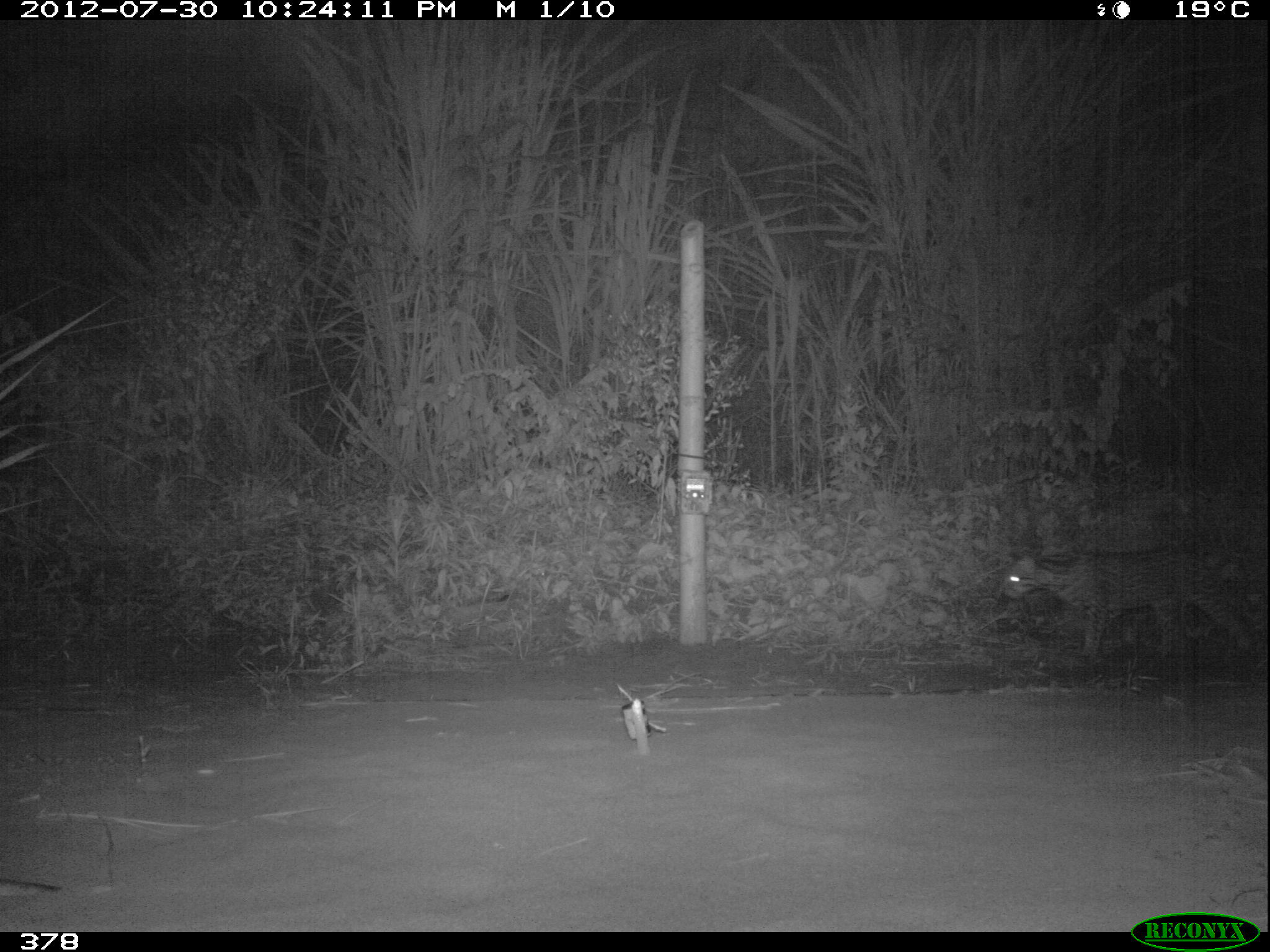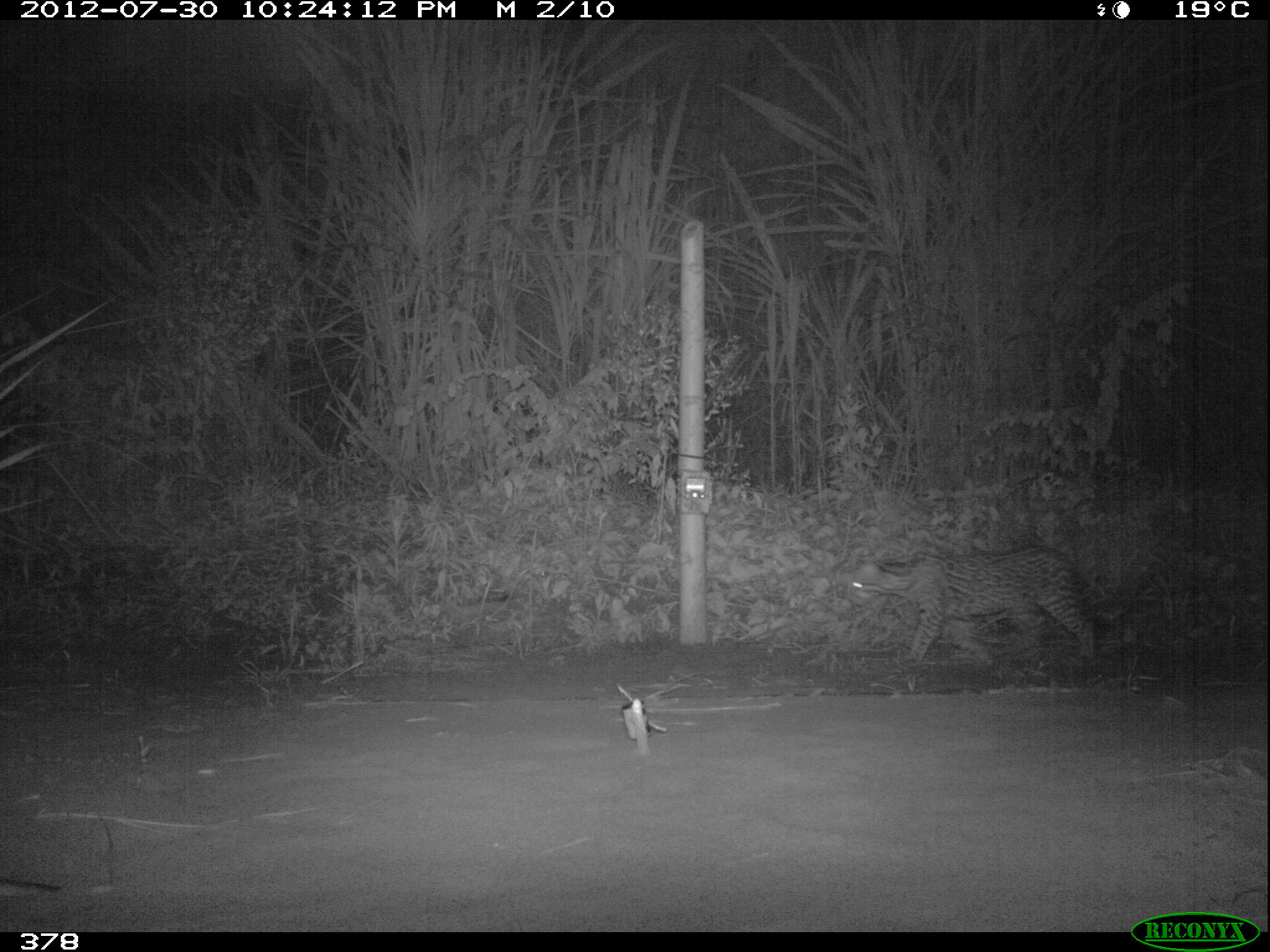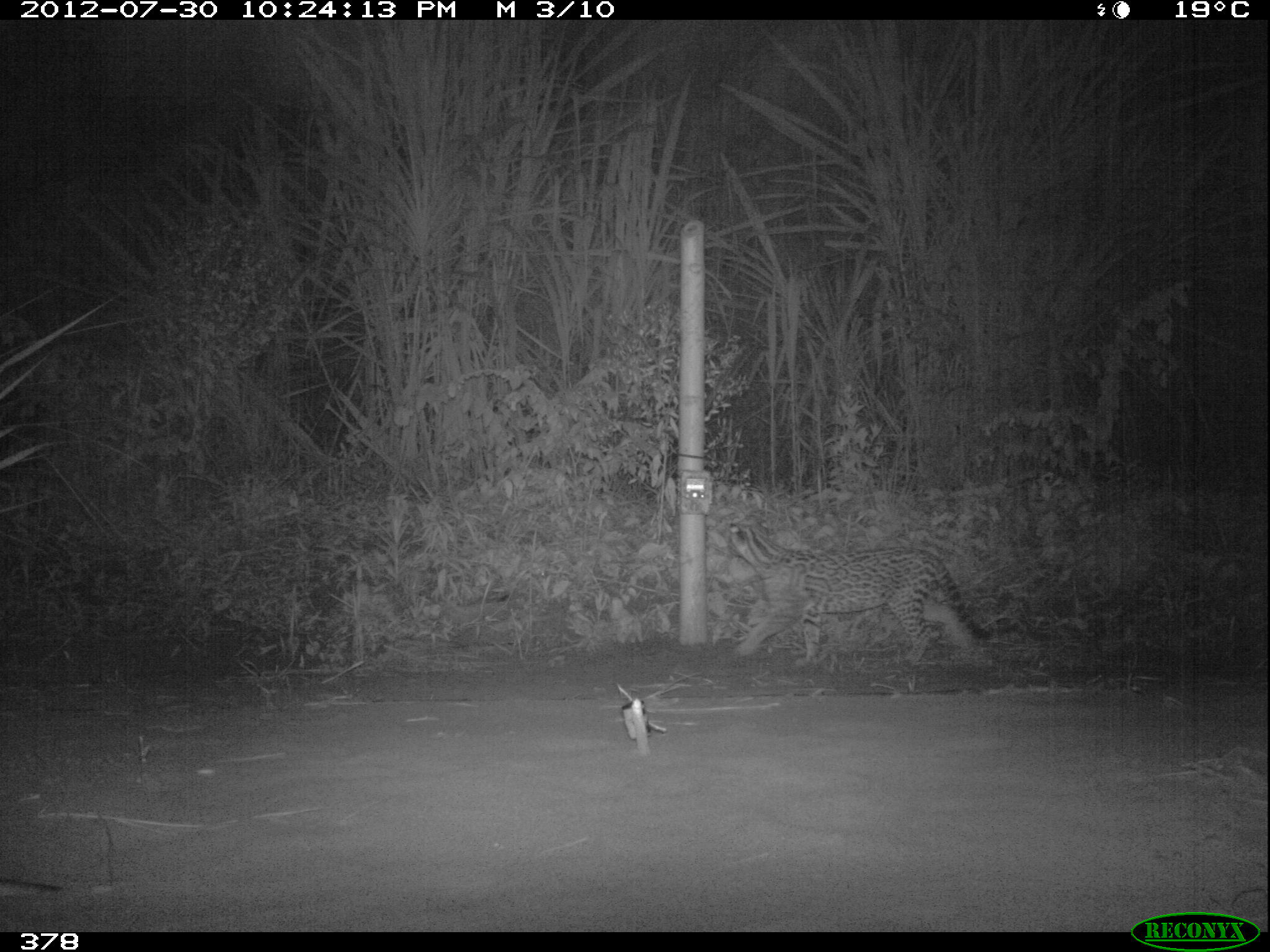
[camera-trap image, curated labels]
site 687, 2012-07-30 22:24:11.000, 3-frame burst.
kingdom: Animalia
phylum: Chordata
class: Mammalia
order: Carnivora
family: Felidae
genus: Leopardus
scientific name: Leopardus pardalis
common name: ocelot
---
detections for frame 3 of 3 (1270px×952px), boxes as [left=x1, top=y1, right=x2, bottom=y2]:
leopardus pardalis: [left=724, top=521, right=991, bottom=668]